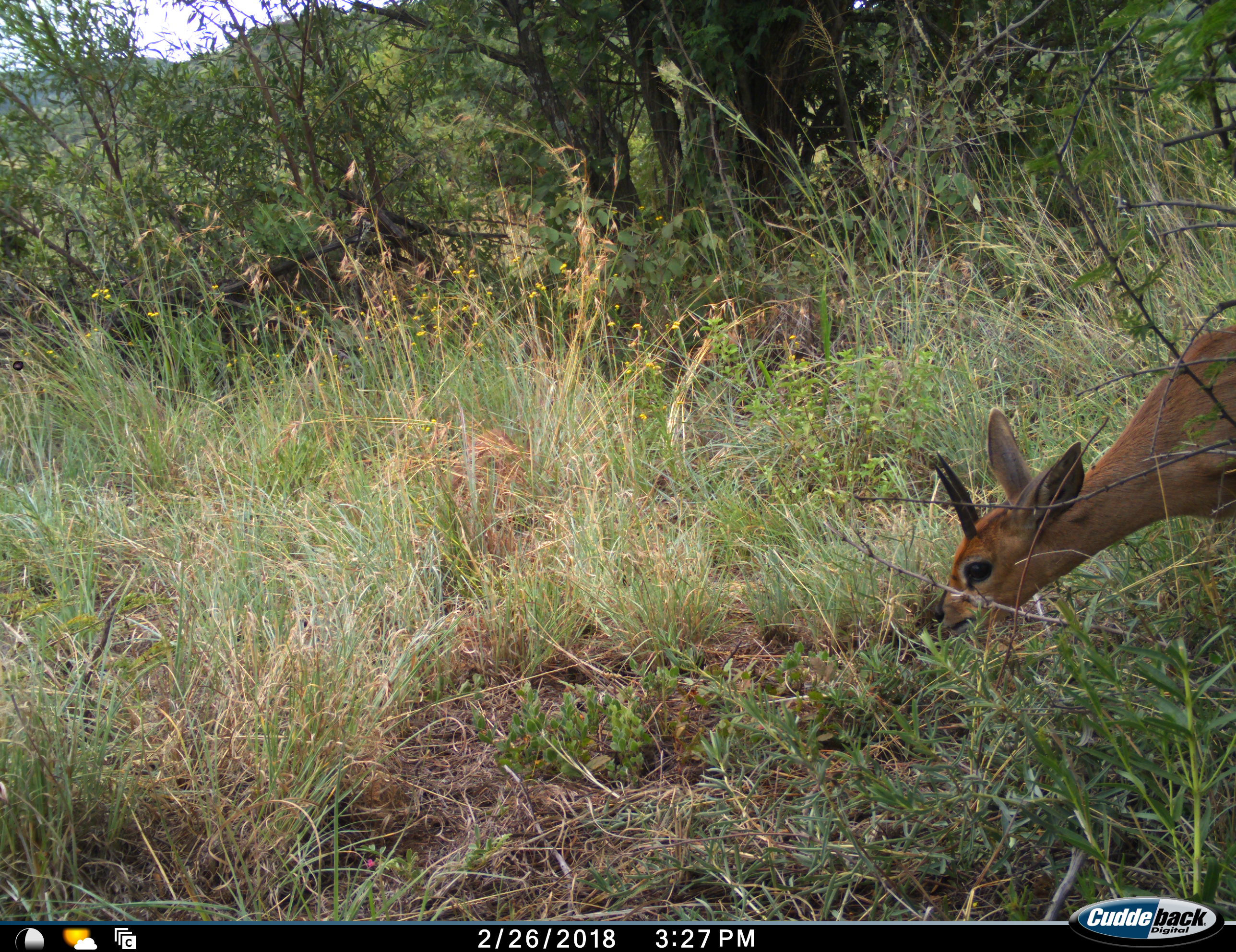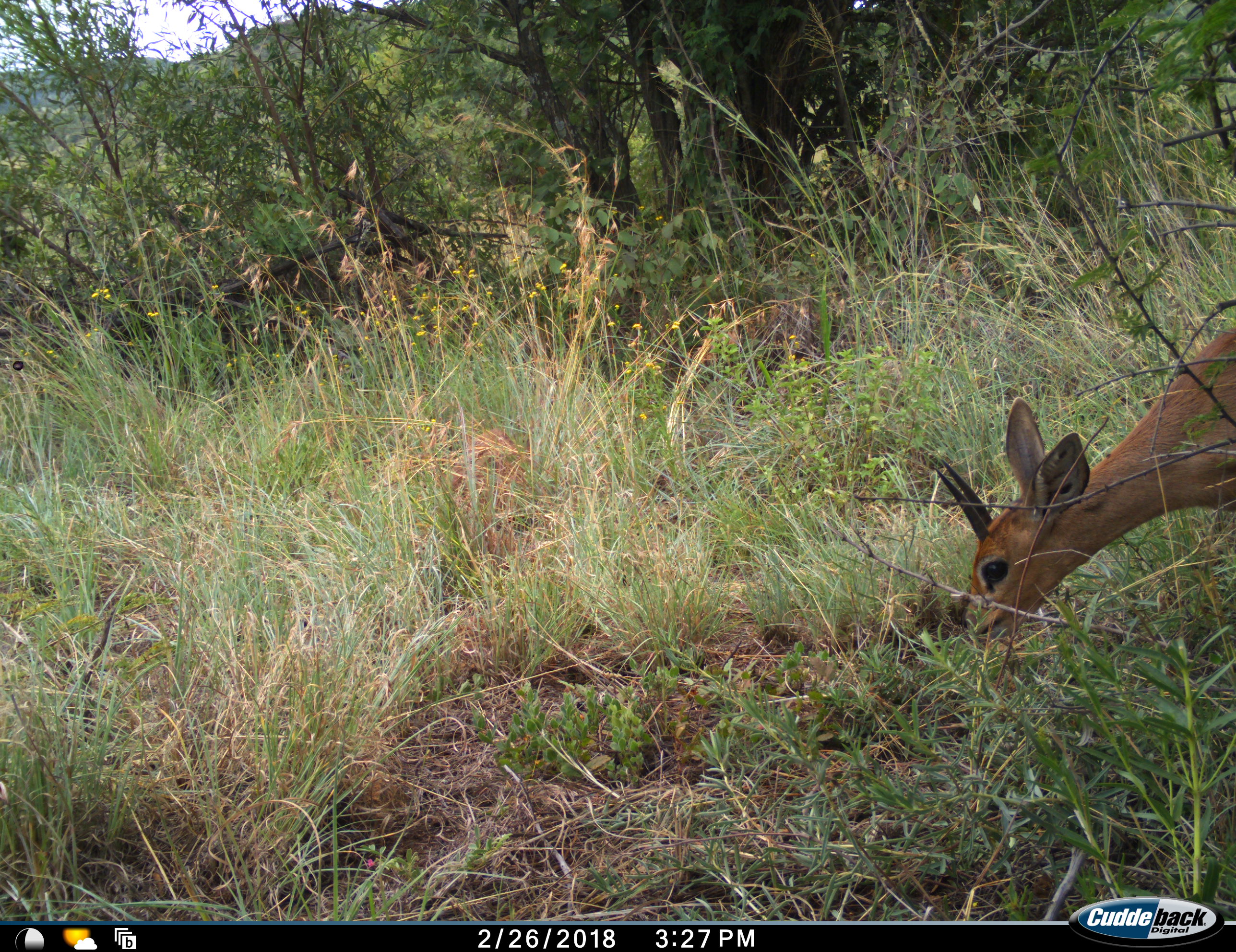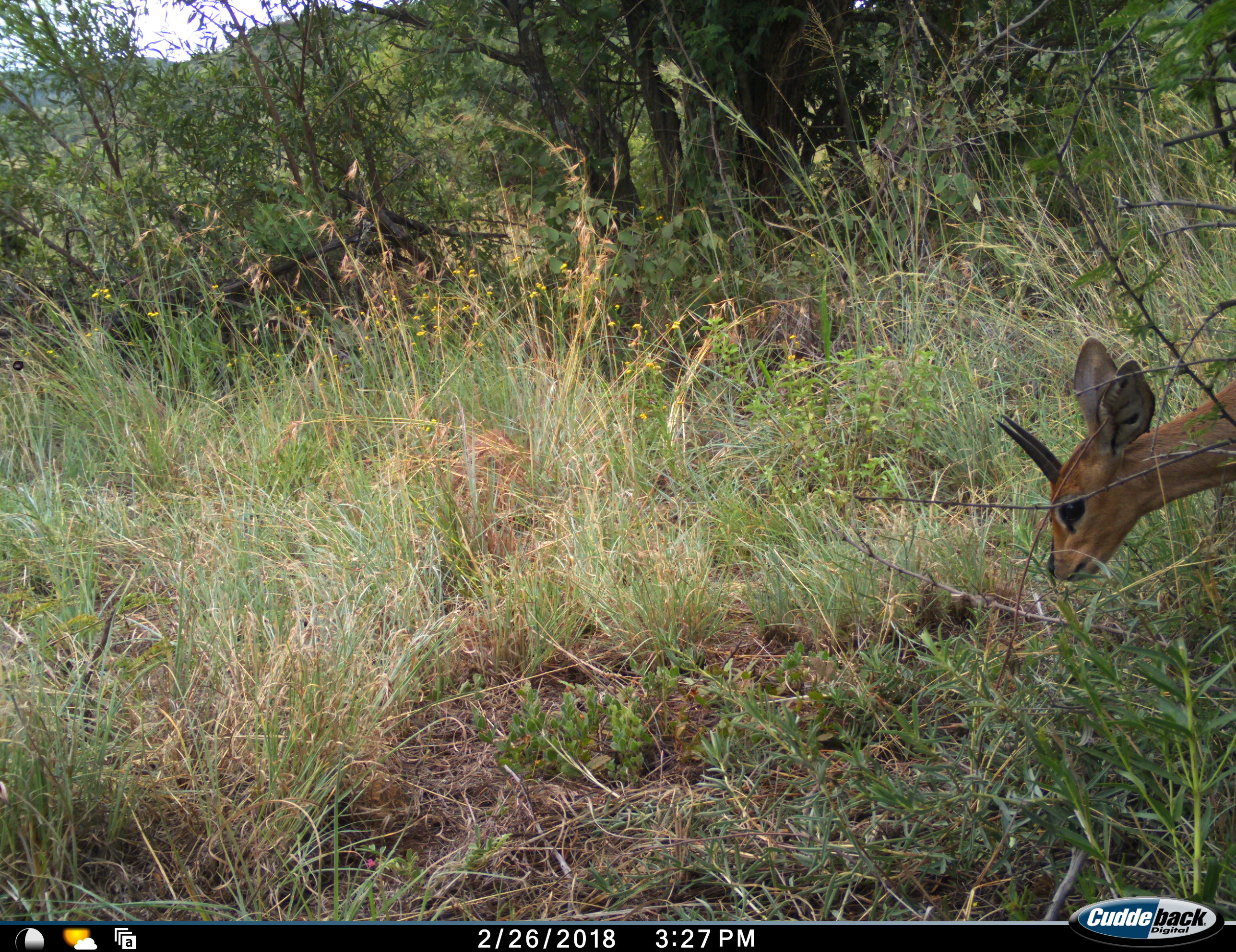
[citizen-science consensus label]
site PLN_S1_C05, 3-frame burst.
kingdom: Animalia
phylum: Chordata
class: Mammalia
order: Artiodactyla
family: Bovidae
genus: Sylvicapra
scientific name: Sylvicapra grimmia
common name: common duiker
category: duikercommongrey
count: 1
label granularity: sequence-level